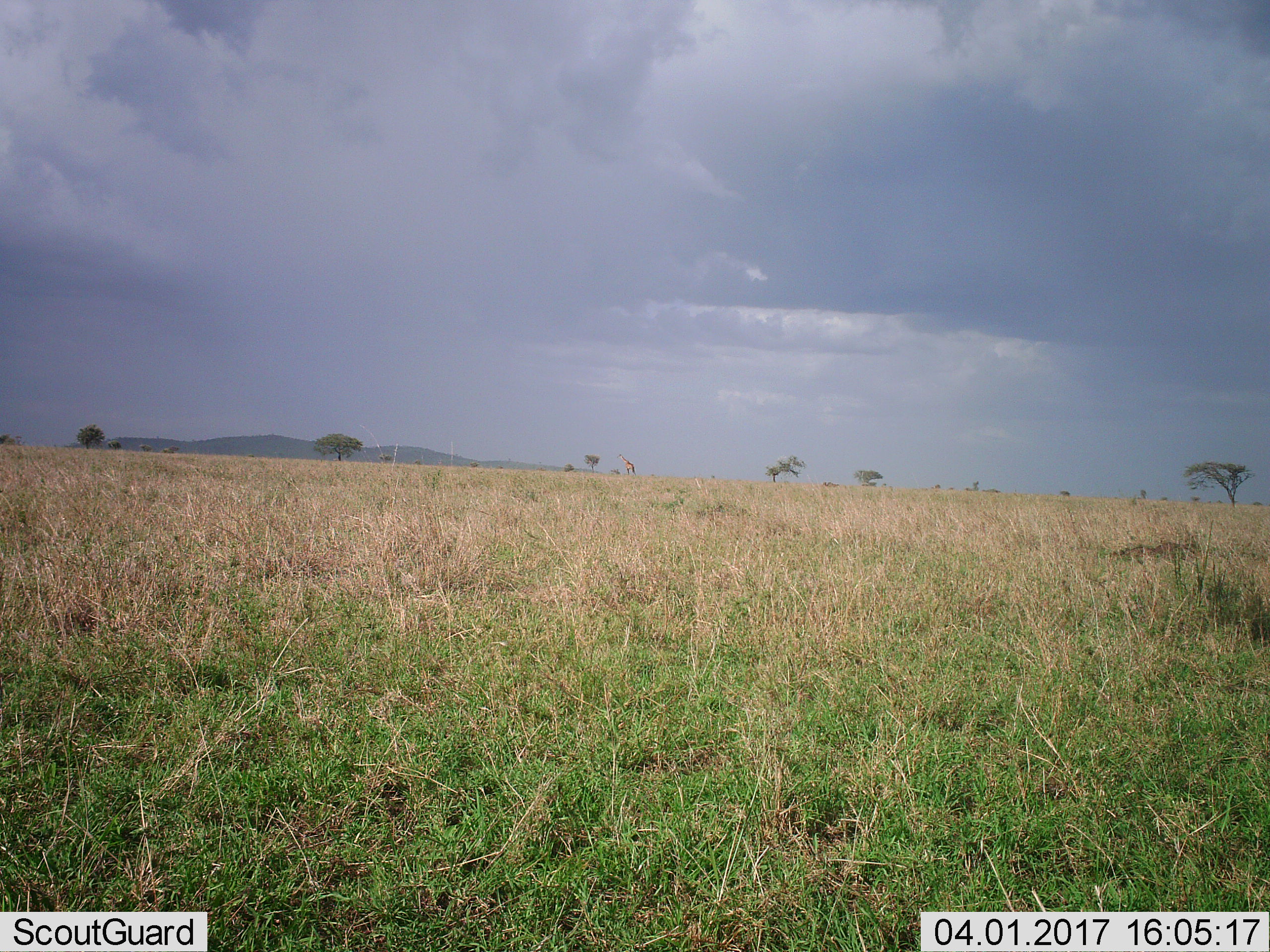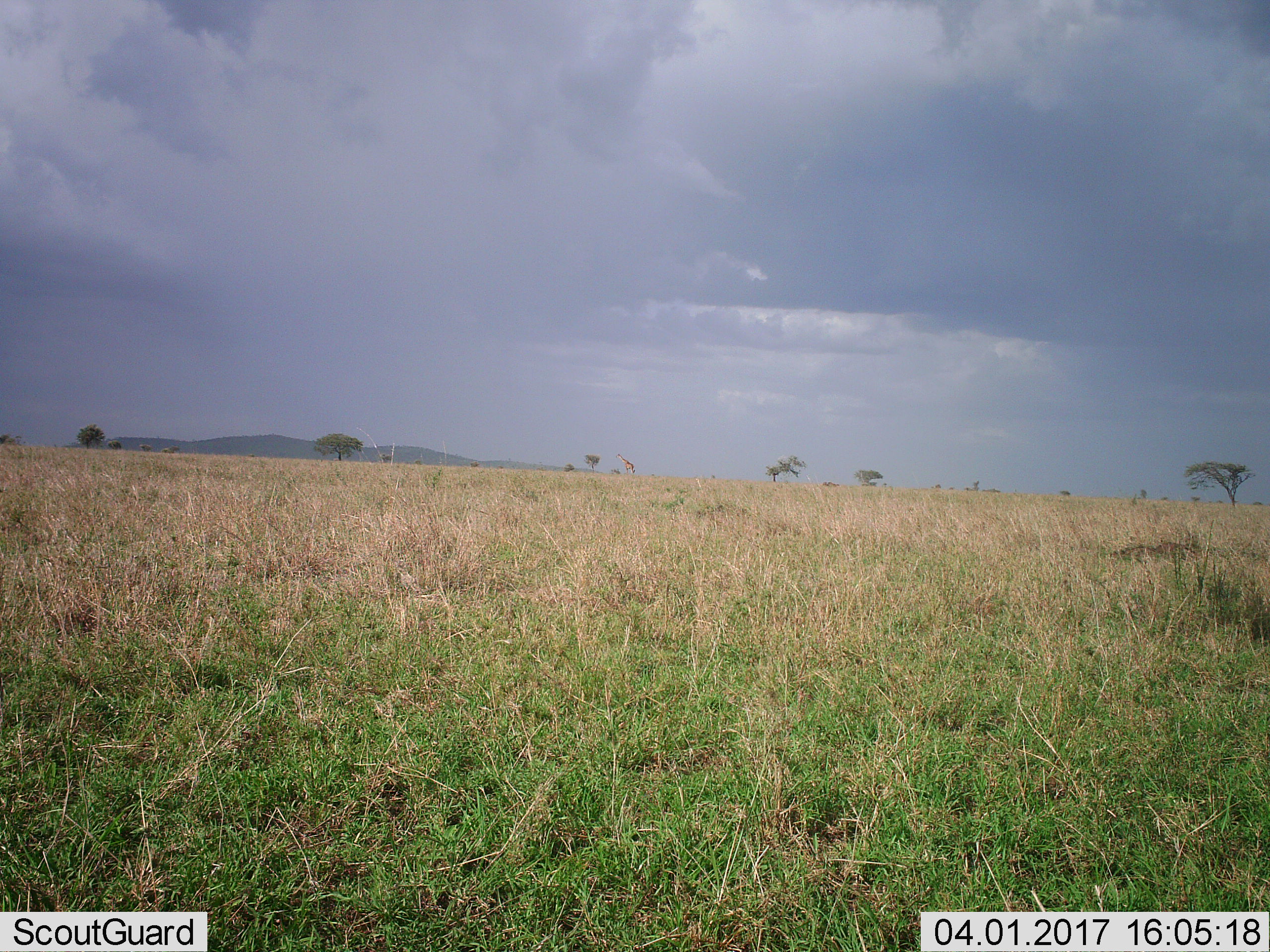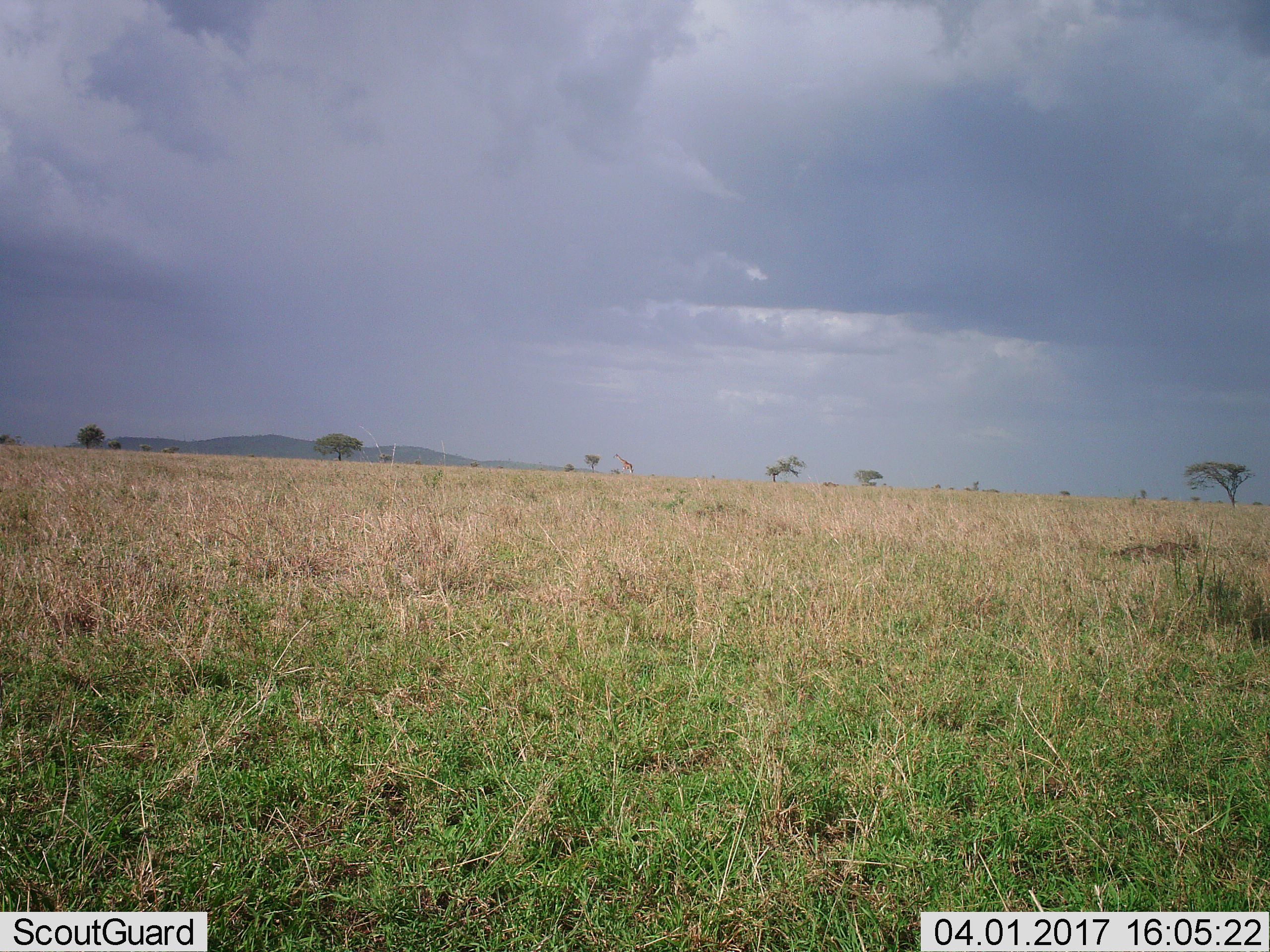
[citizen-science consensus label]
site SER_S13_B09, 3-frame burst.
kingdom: Animalia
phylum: Chordata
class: Mammalia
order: Artiodactyla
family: Giraffidae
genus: Giraffa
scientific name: Giraffa camelopardalis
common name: giraffe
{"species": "giraffe (Giraffa camelopardalis)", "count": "1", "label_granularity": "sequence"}